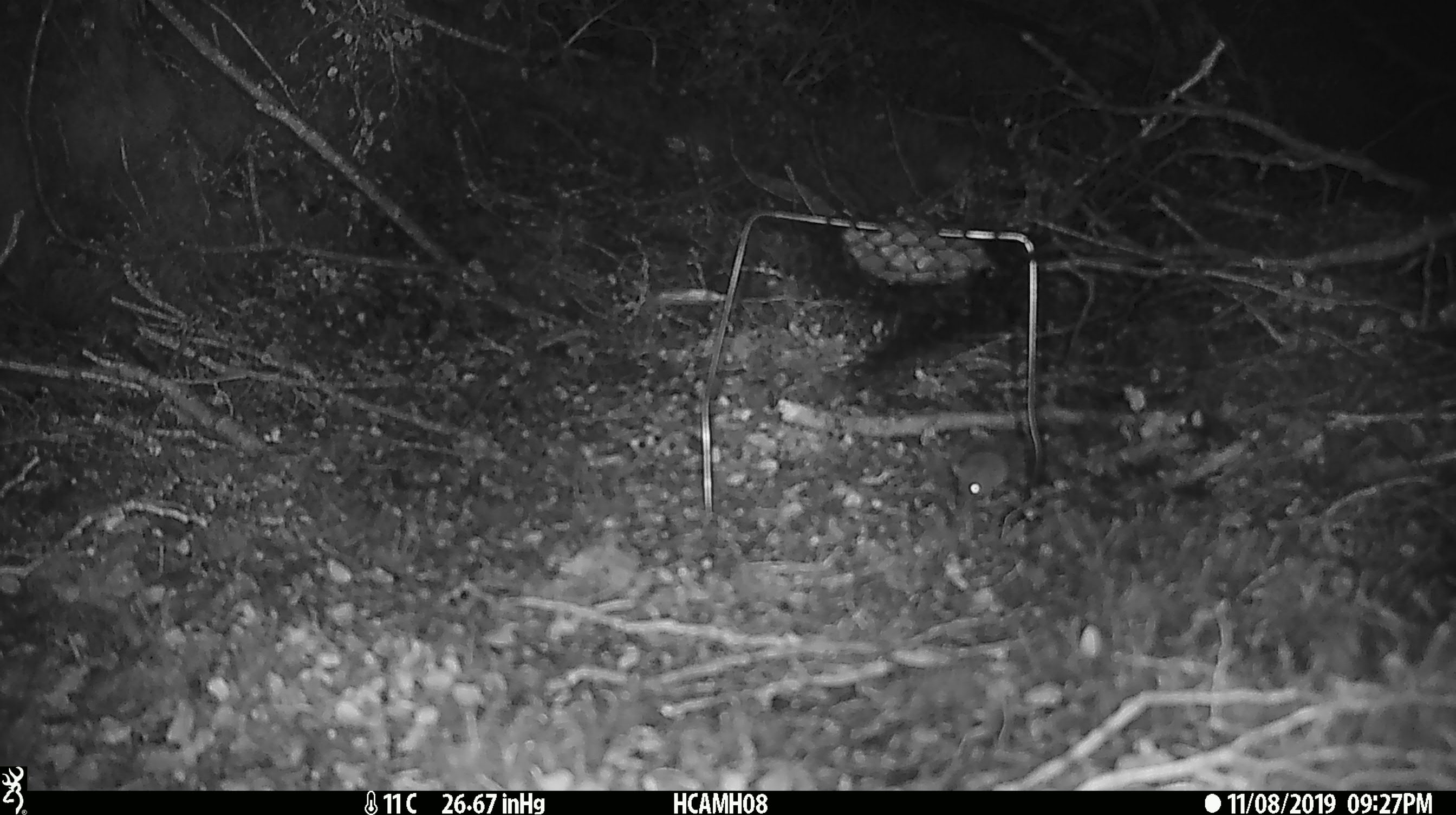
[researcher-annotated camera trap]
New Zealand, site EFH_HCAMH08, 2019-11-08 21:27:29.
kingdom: Animalia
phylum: Chordata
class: Mammalia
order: Rodentia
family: Muridae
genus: Mus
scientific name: Mus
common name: mouse